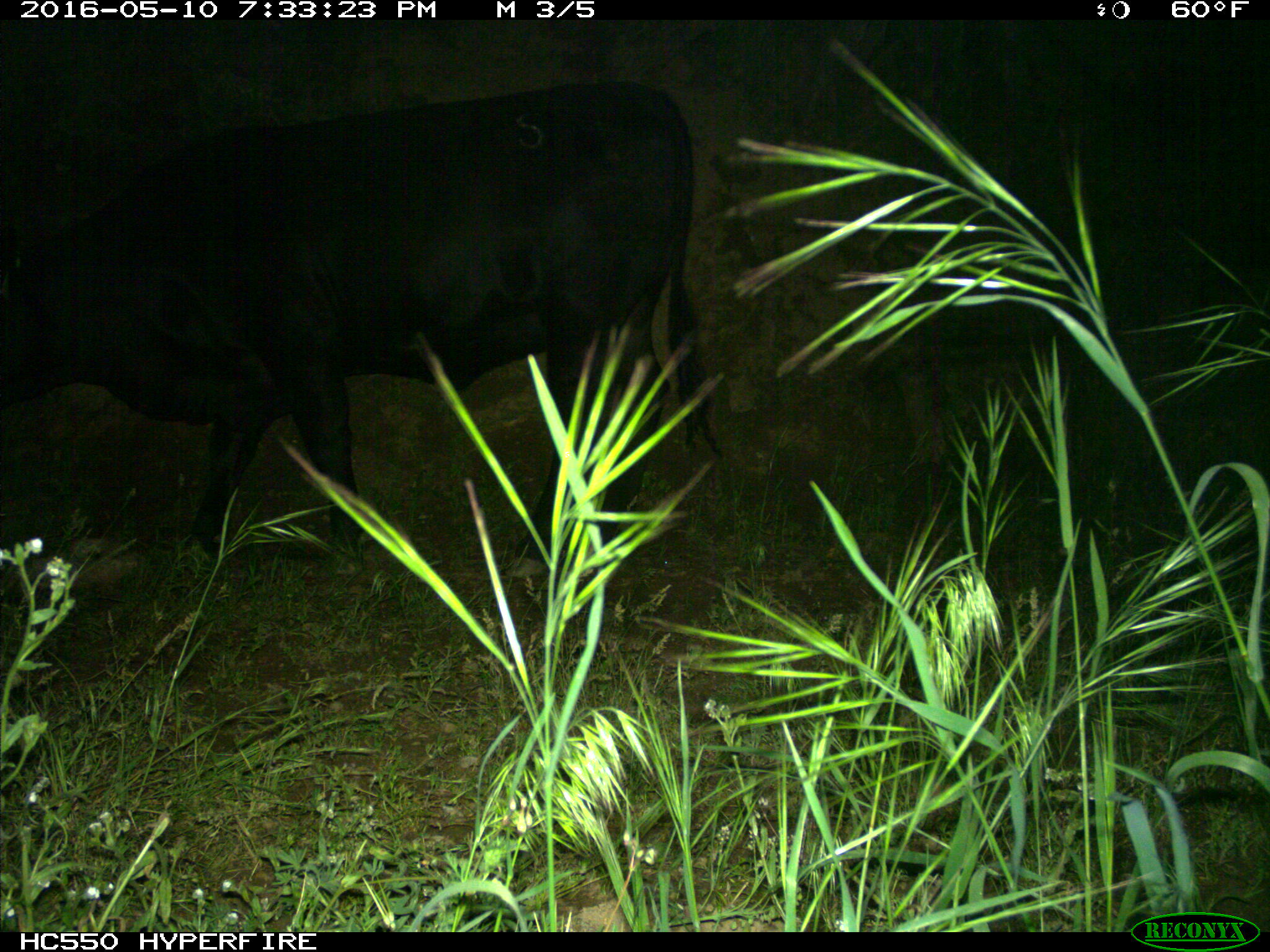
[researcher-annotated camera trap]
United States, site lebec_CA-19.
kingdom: Animalia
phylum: Chordata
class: Mammalia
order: Artiodactyla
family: Bovidae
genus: Bos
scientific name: Bos taurus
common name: domestic cow